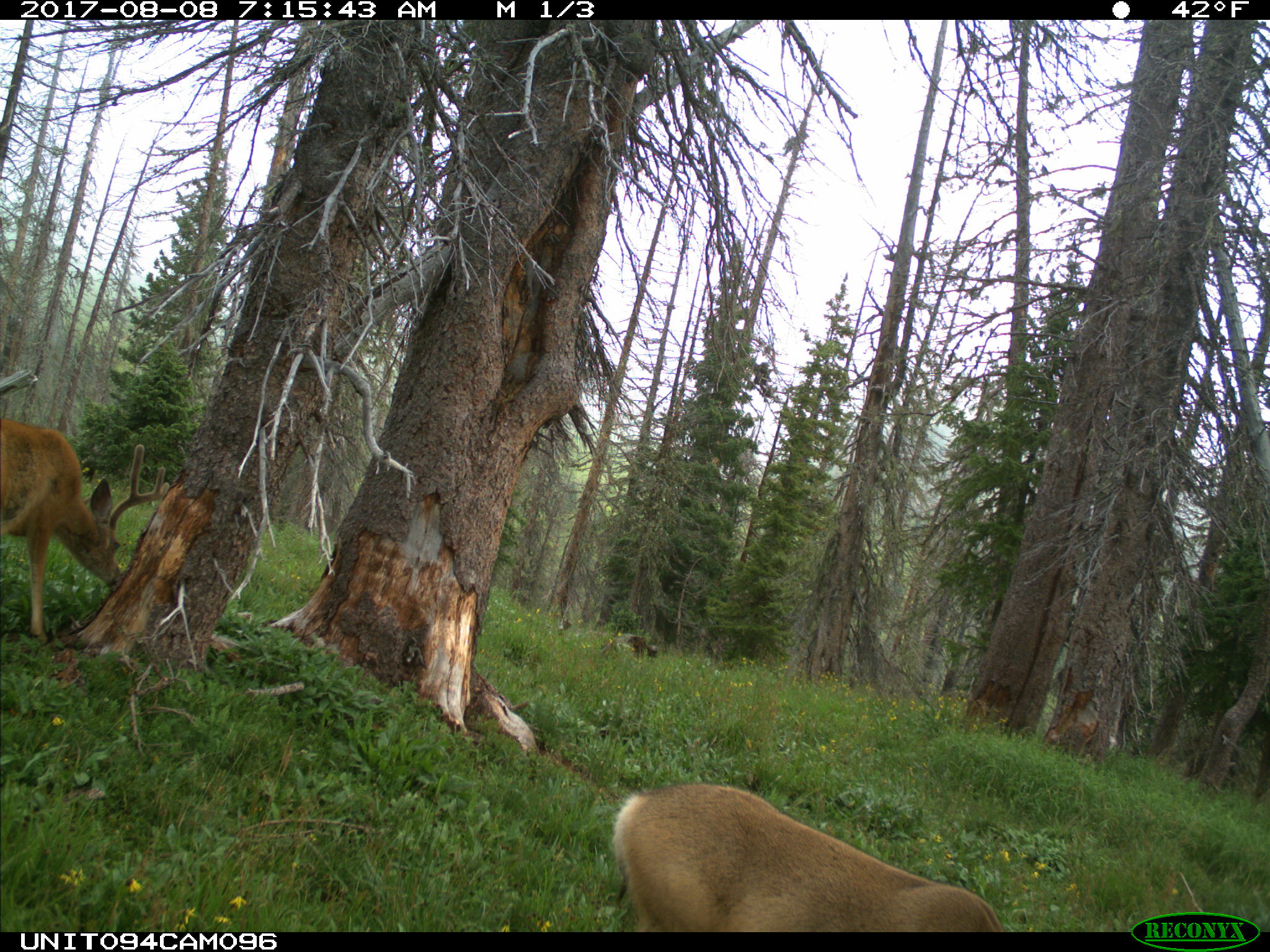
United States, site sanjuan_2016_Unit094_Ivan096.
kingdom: Animalia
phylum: Chordata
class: Mammalia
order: Artiodactyla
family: Cervidae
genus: Odocoileus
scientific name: Odocoileus hemionus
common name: mule deer